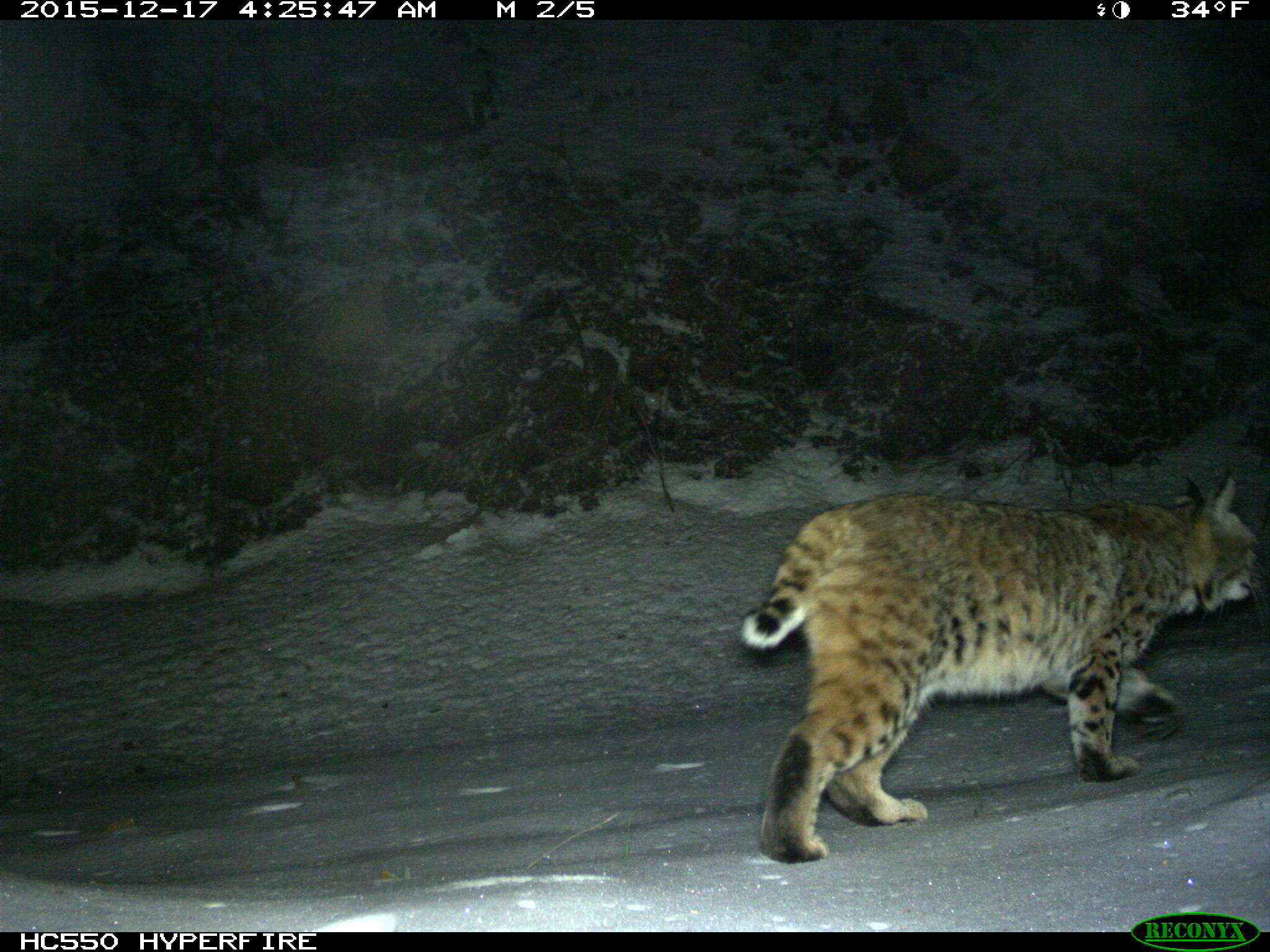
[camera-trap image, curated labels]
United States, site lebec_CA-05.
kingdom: Animalia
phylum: Chordata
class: Mammalia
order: Carnivora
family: Felidae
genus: Lynx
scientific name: Lynx rufus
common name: bobcat